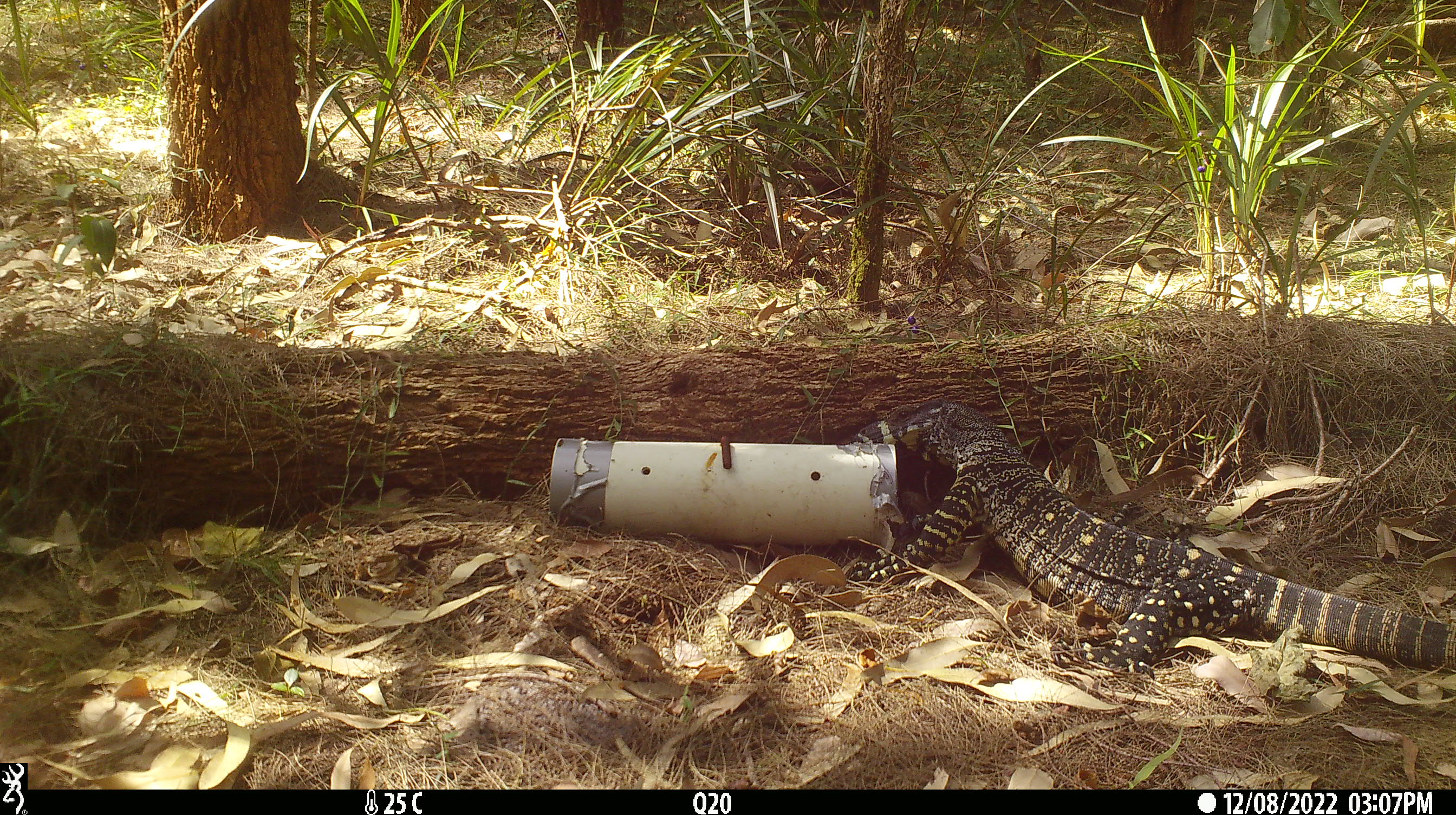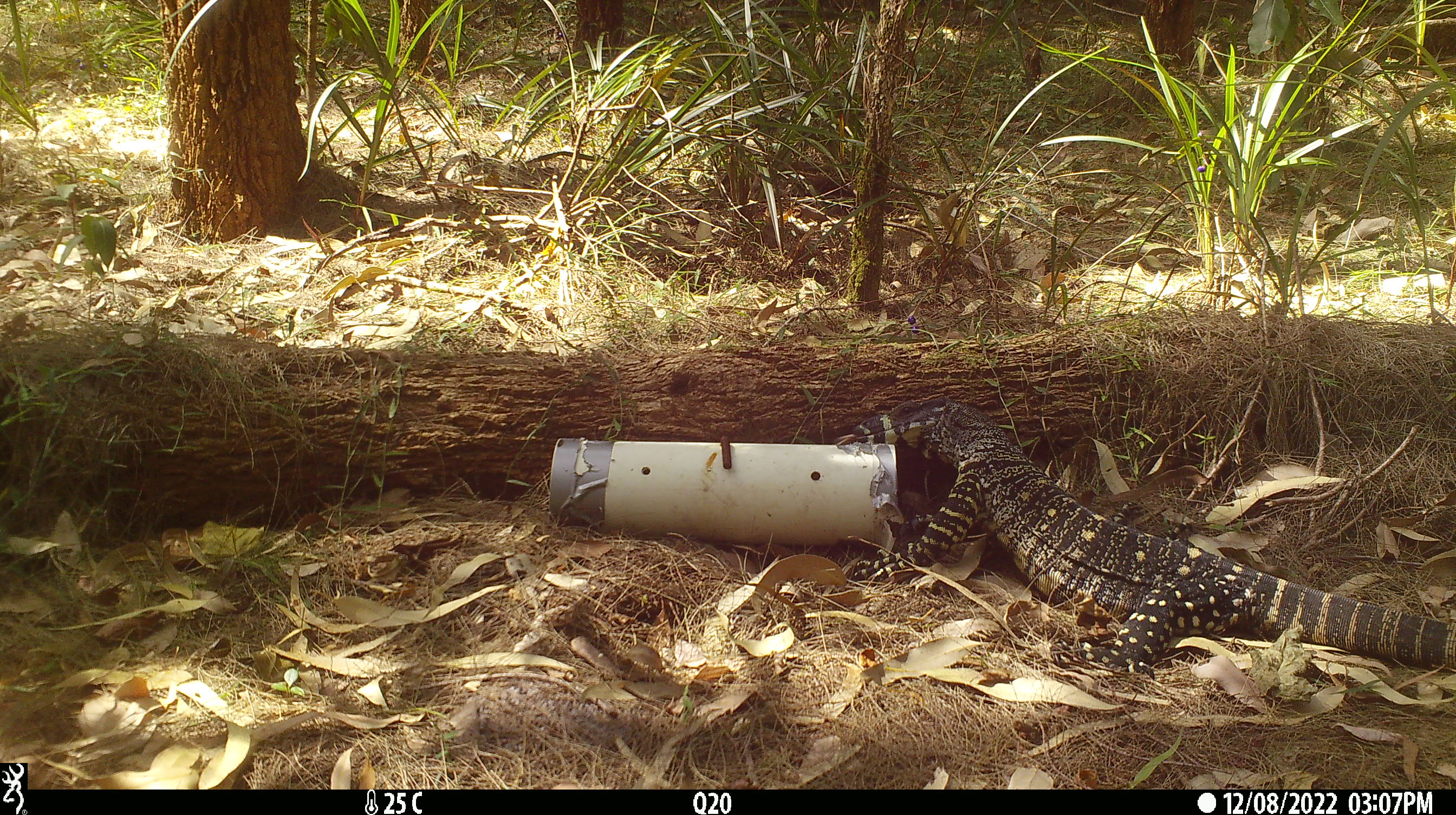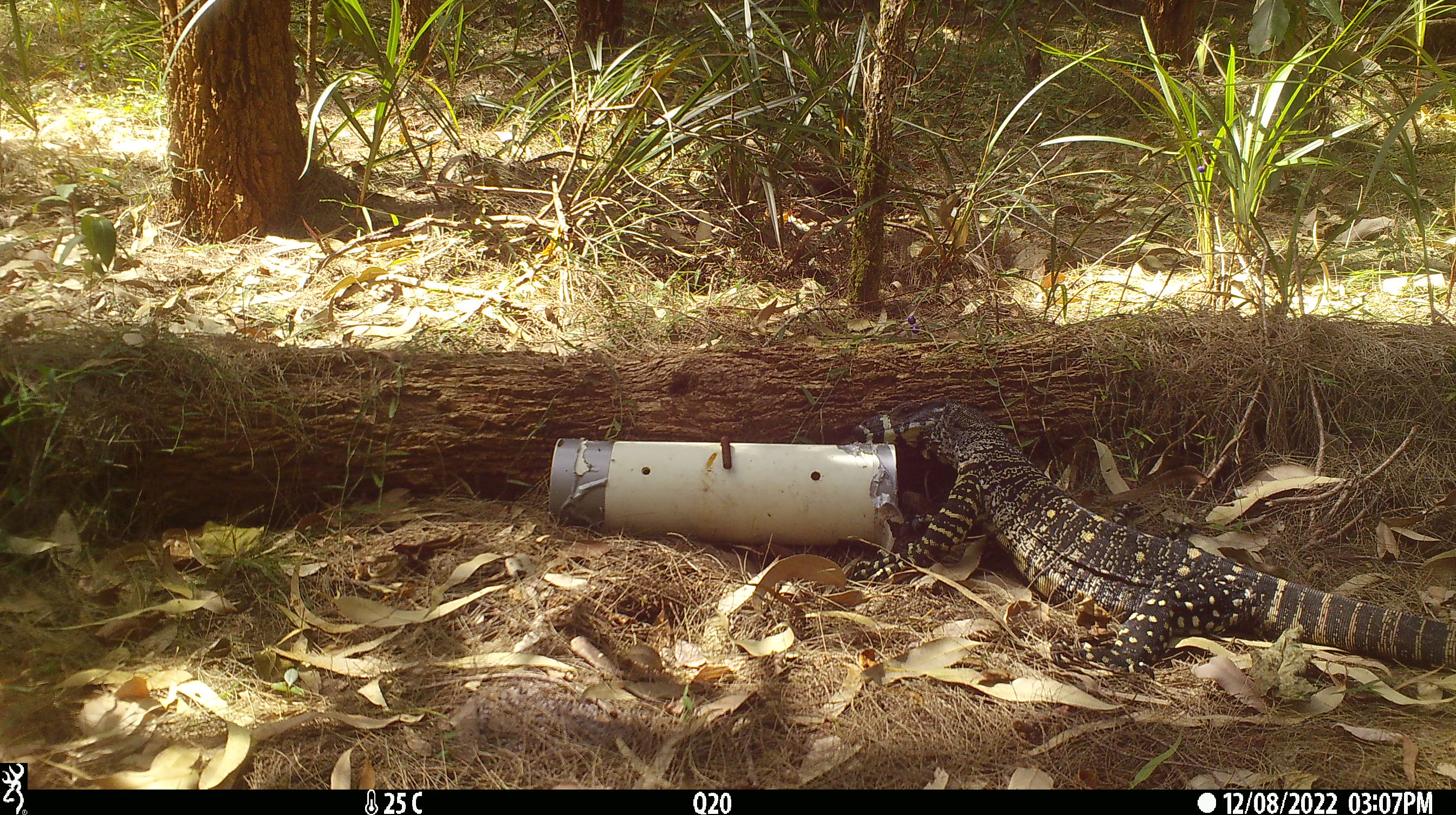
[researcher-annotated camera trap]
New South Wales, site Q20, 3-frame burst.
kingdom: Animalia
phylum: Chordata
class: Reptilia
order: Squamata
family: Varanidae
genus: Varanus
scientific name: Varanus varius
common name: lace monitor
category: goanna